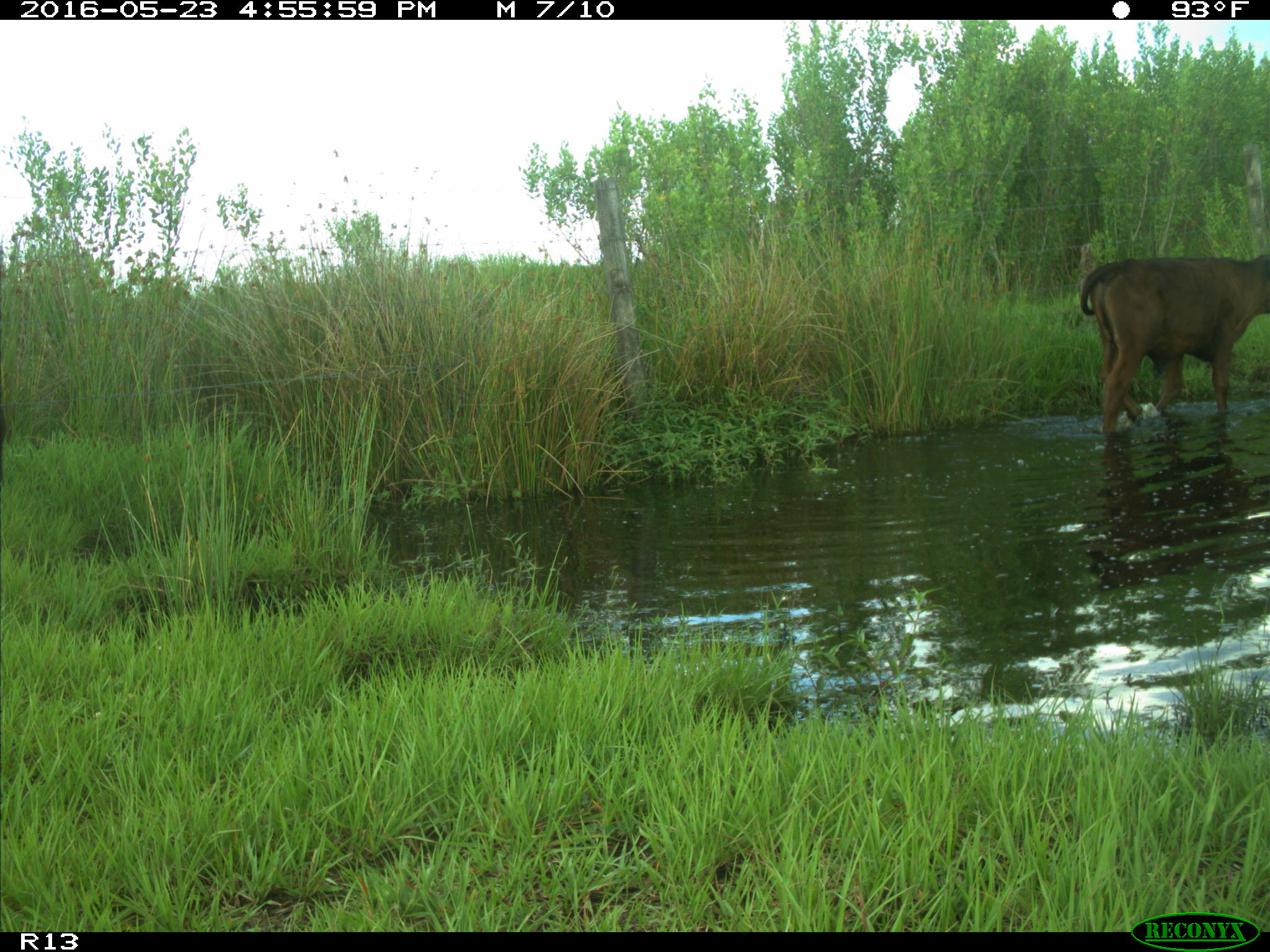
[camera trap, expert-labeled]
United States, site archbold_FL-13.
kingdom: Animalia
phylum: Chordata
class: Mammalia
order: Artiodactyla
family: Bovidae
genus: Bos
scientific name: Bos taurus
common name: domestic cow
Bos taurus (domestic cow).